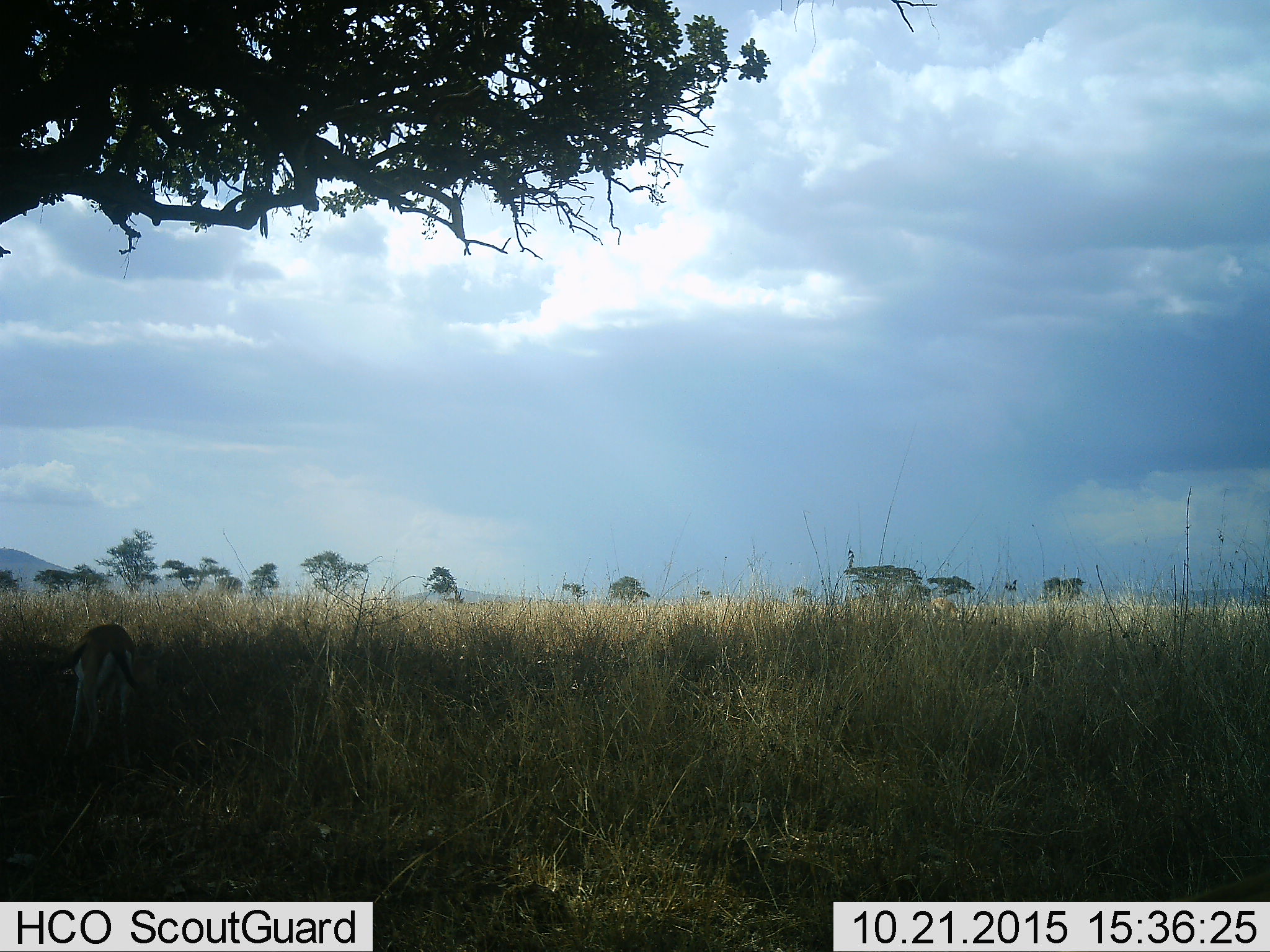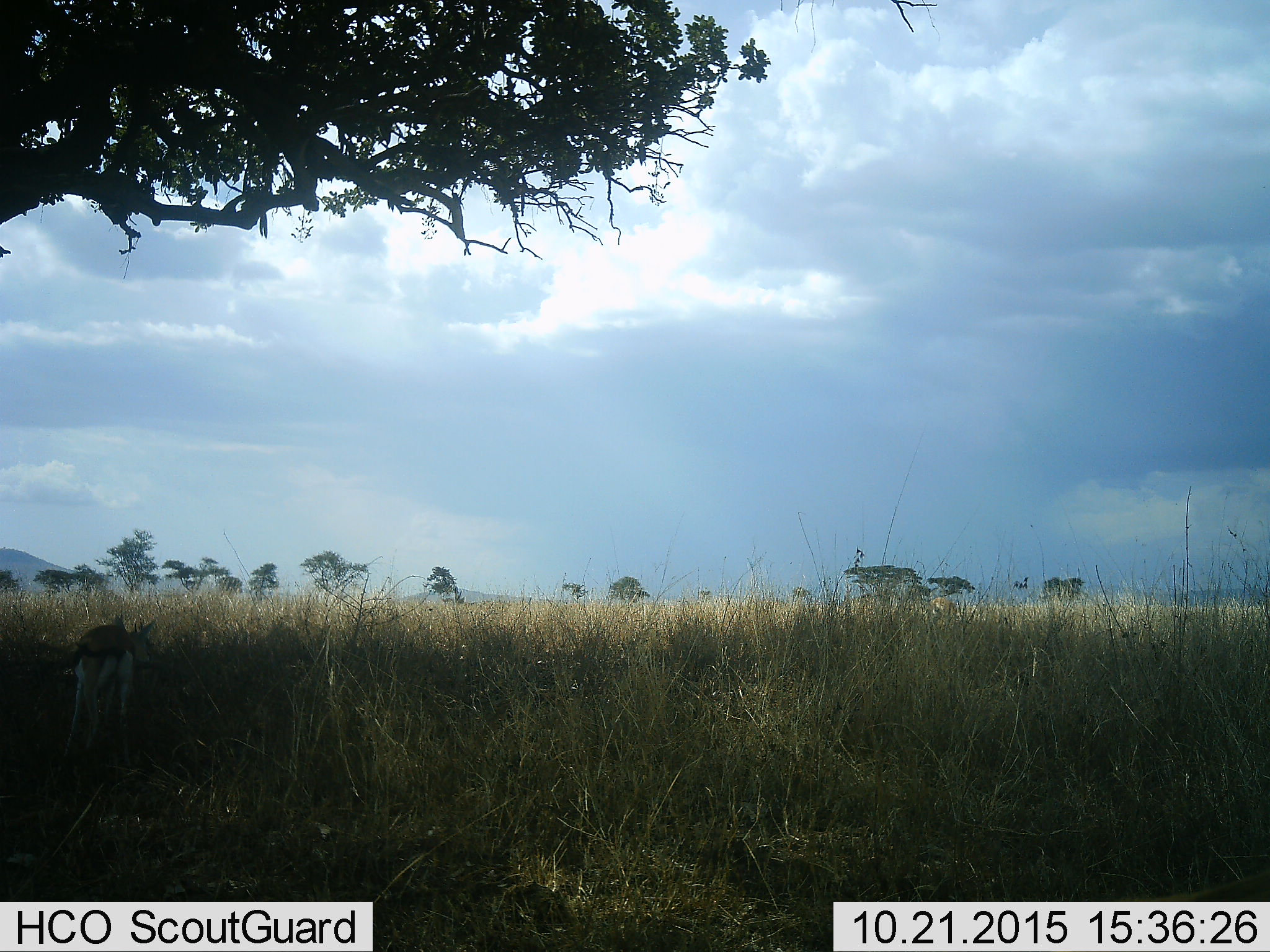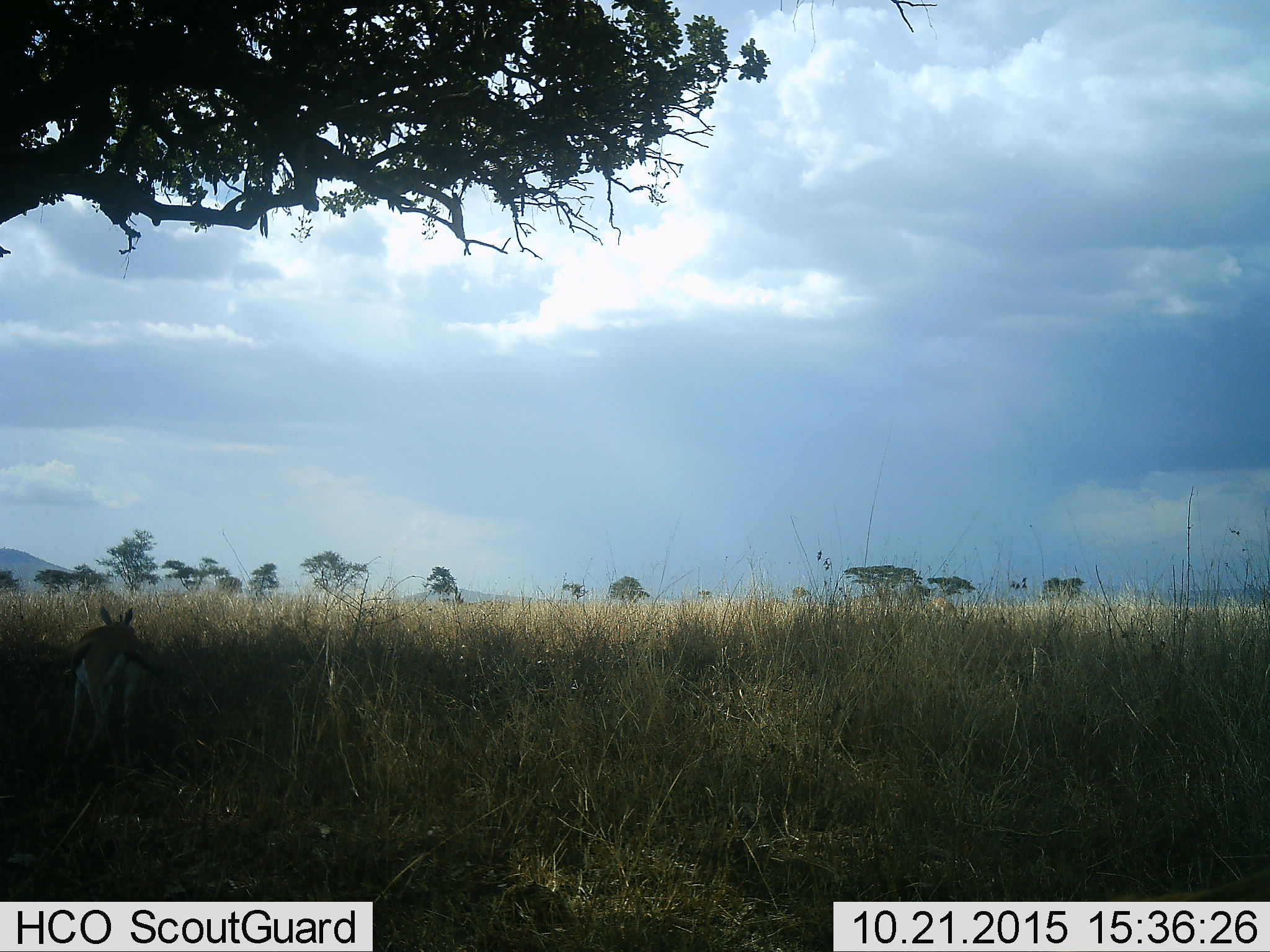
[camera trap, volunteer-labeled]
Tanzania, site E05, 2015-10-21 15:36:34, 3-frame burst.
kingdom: Animalia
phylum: Chordata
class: Mammalia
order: Artiodactyla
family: Bovidae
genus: Eudorcas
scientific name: Eudorcas thomsonii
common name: thomson's gazelle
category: gazellethomsons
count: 1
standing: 60%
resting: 0%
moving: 20%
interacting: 0%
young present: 0%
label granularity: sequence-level